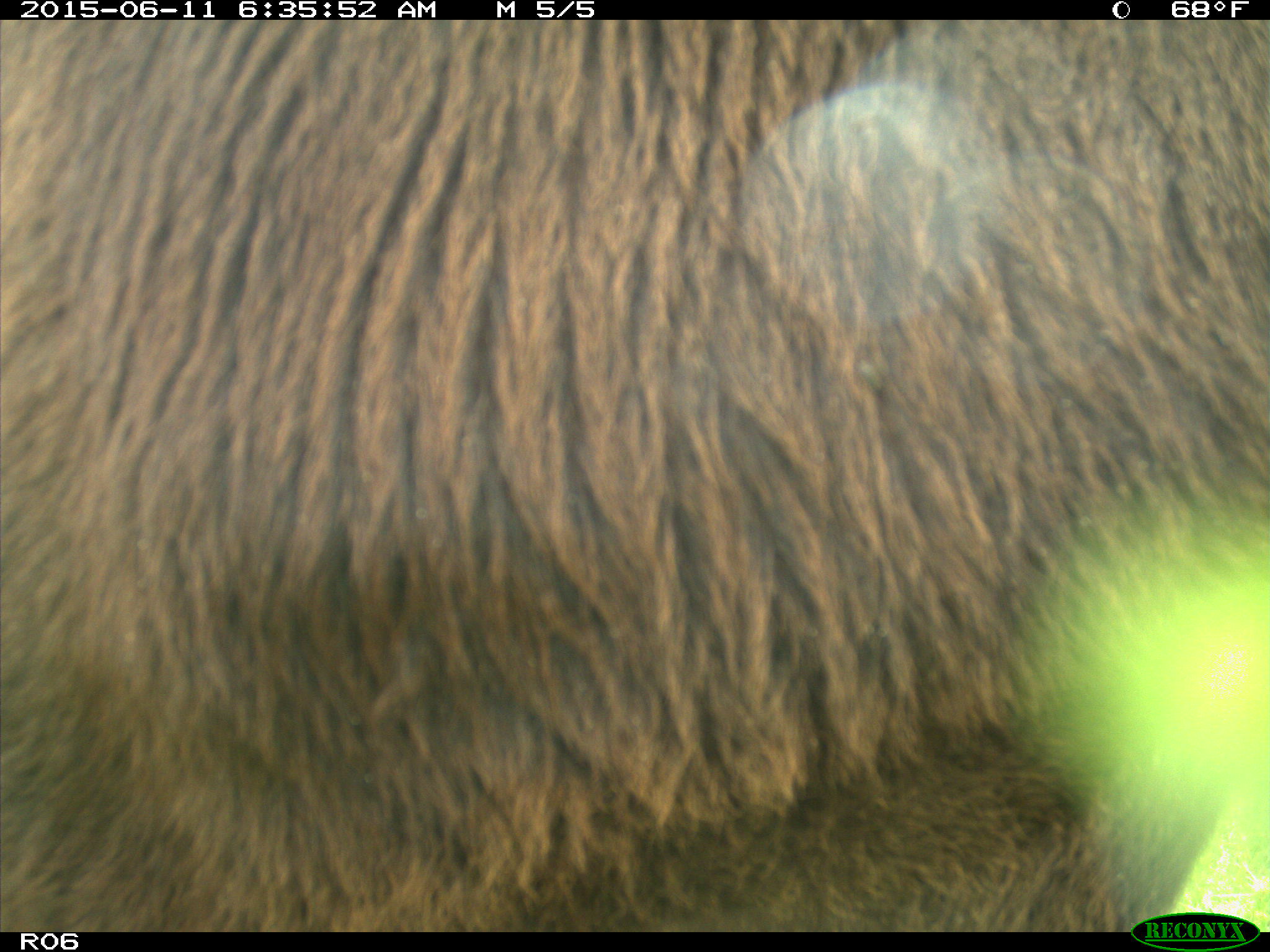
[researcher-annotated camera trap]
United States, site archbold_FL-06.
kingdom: Animalia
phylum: Chordata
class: Mammalia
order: Artiodactyla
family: Bovidae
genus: Bos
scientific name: Bos taurus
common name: domestic cow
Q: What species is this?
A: Bos taurus (domestic cow).